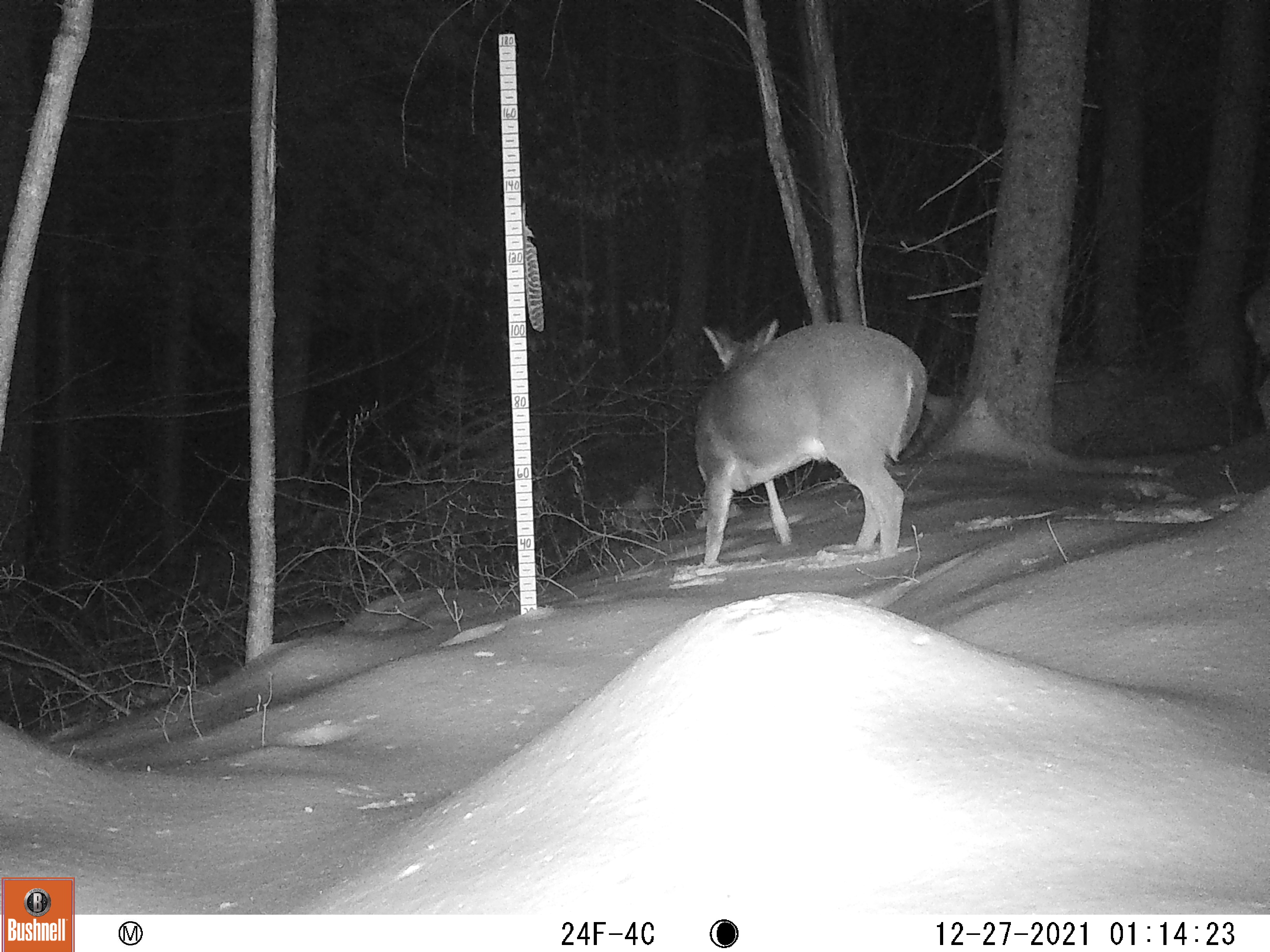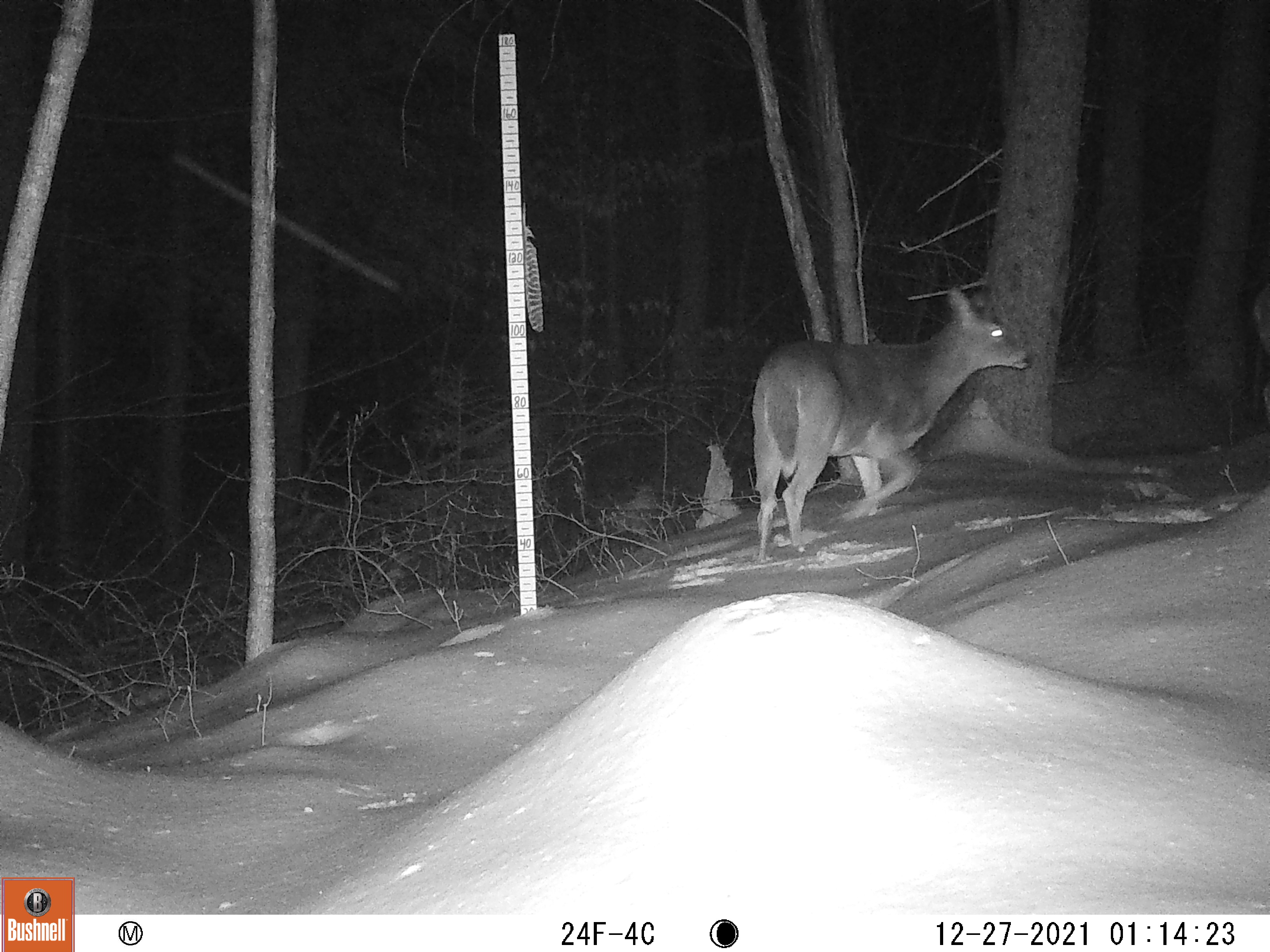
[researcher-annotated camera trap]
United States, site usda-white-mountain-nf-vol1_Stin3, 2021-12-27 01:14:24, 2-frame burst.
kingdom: Animalia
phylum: Chordata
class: Mammalia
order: Artiodactyla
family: Cervidae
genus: Odocoileus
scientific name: Odocoileus virginianus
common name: white-tailed deer